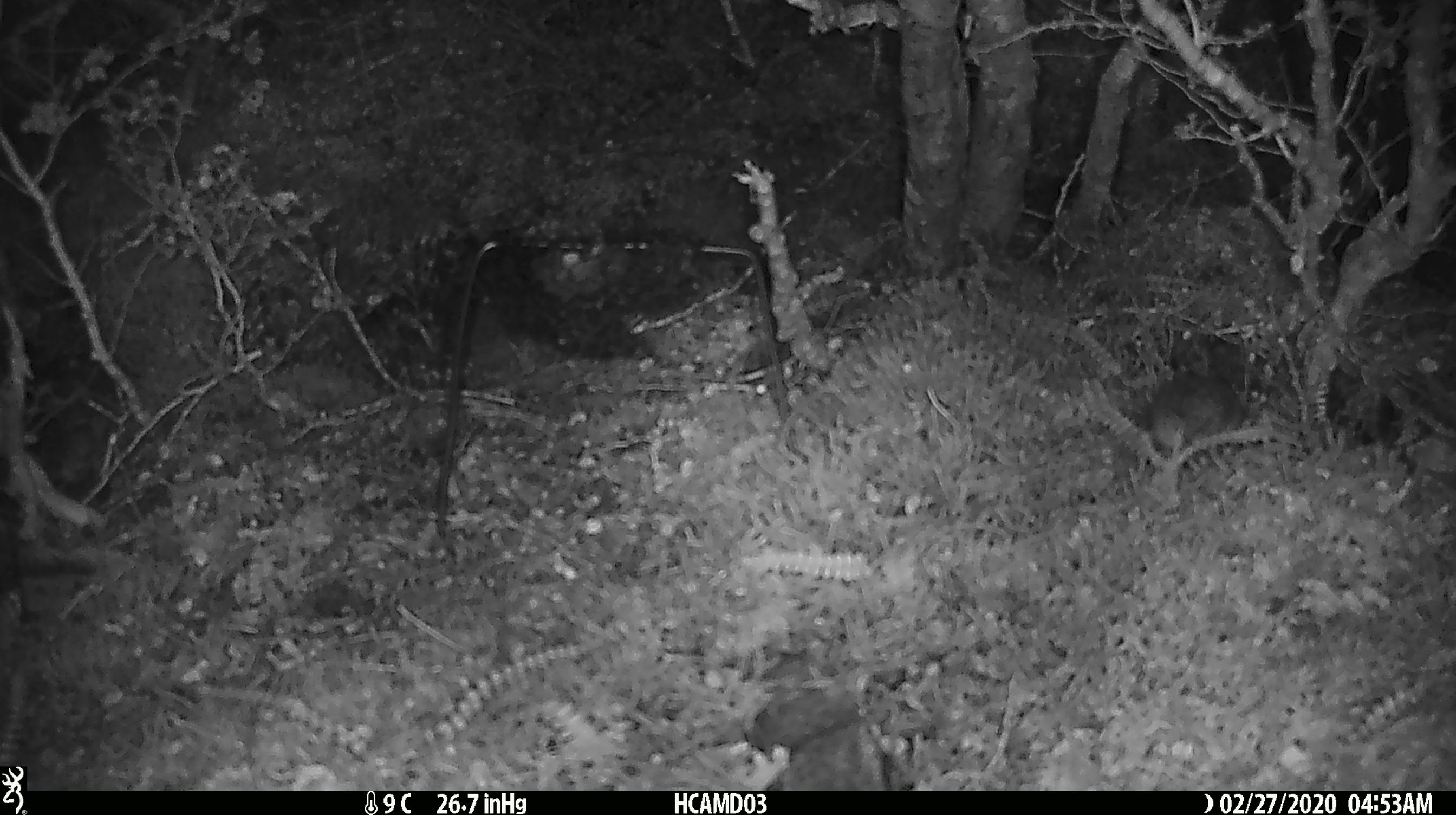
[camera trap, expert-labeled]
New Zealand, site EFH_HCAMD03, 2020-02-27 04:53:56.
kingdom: Animalia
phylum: Chordata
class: Mammalia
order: Rodentia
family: Muridae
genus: Mus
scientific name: Mus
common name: mouse